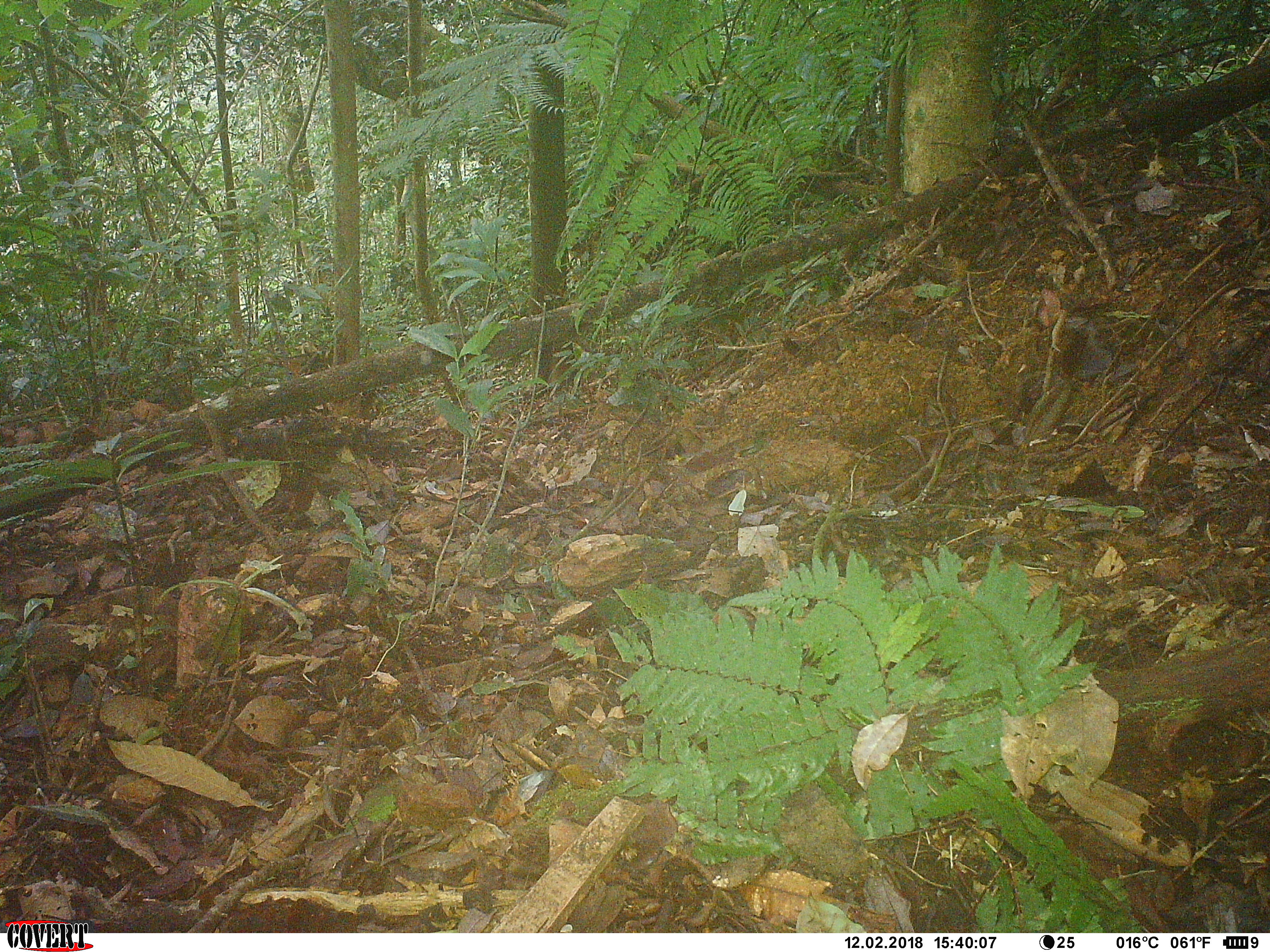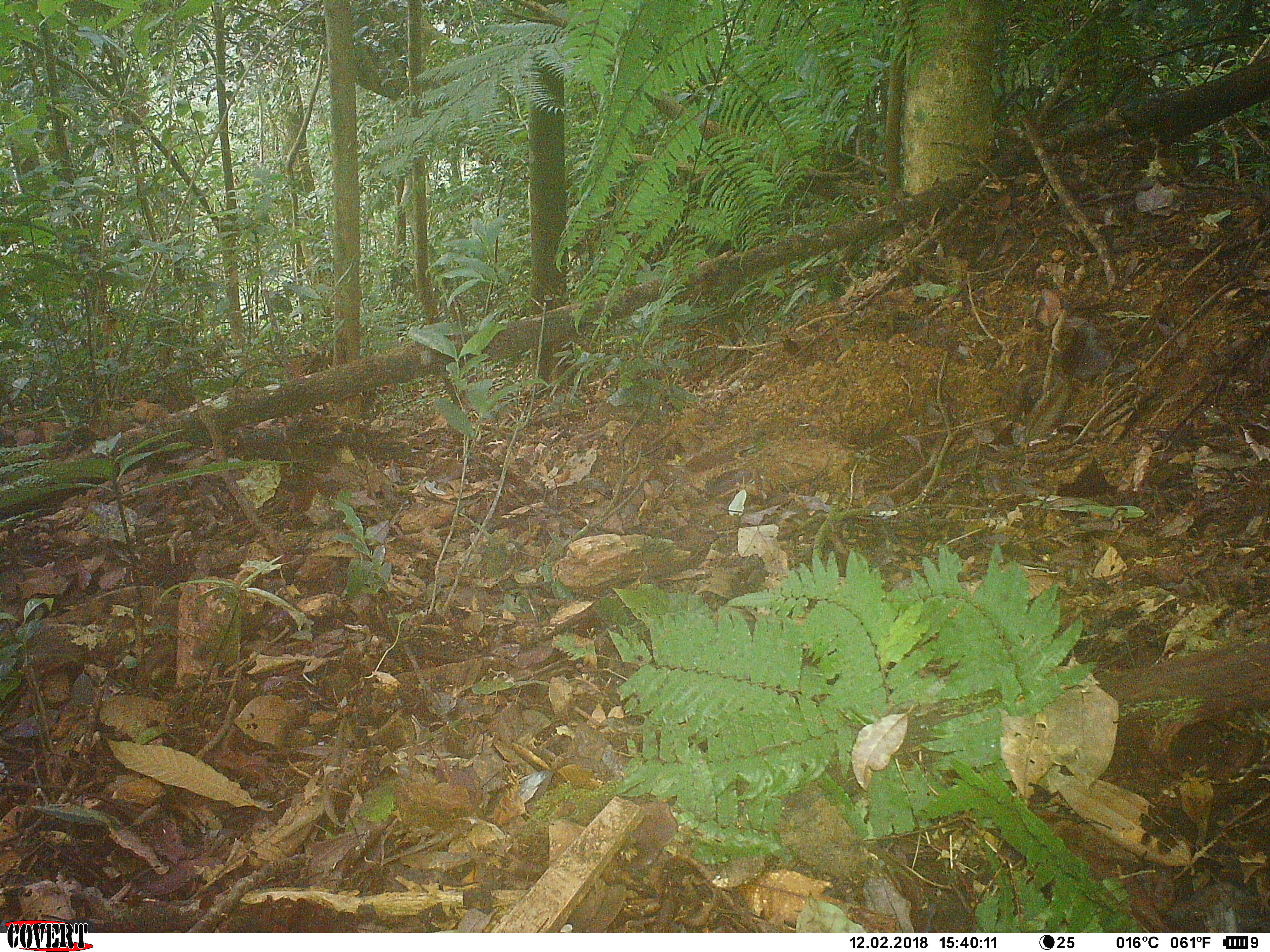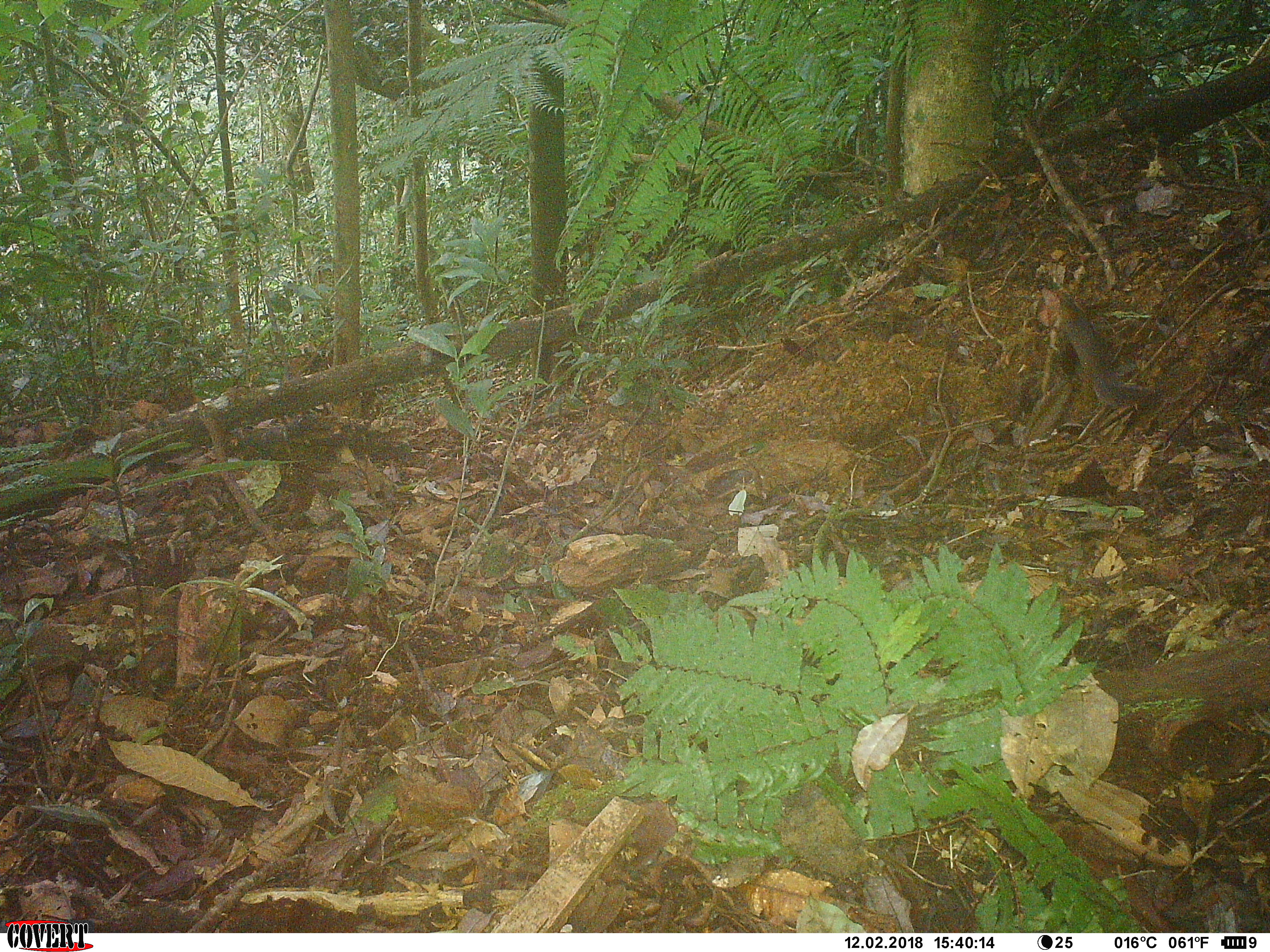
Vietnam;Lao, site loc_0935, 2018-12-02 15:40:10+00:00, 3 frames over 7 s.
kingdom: Animalia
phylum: Chordata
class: Mammalia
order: Rodentia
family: Sciuridae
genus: Dremomys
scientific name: Dremomys rufigenis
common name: red-cheeked squirrel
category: red cheeked squirrel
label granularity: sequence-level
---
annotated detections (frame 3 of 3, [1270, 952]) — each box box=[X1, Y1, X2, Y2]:
red cheeked squirrel: box=[1058, 293, 1150, 404]